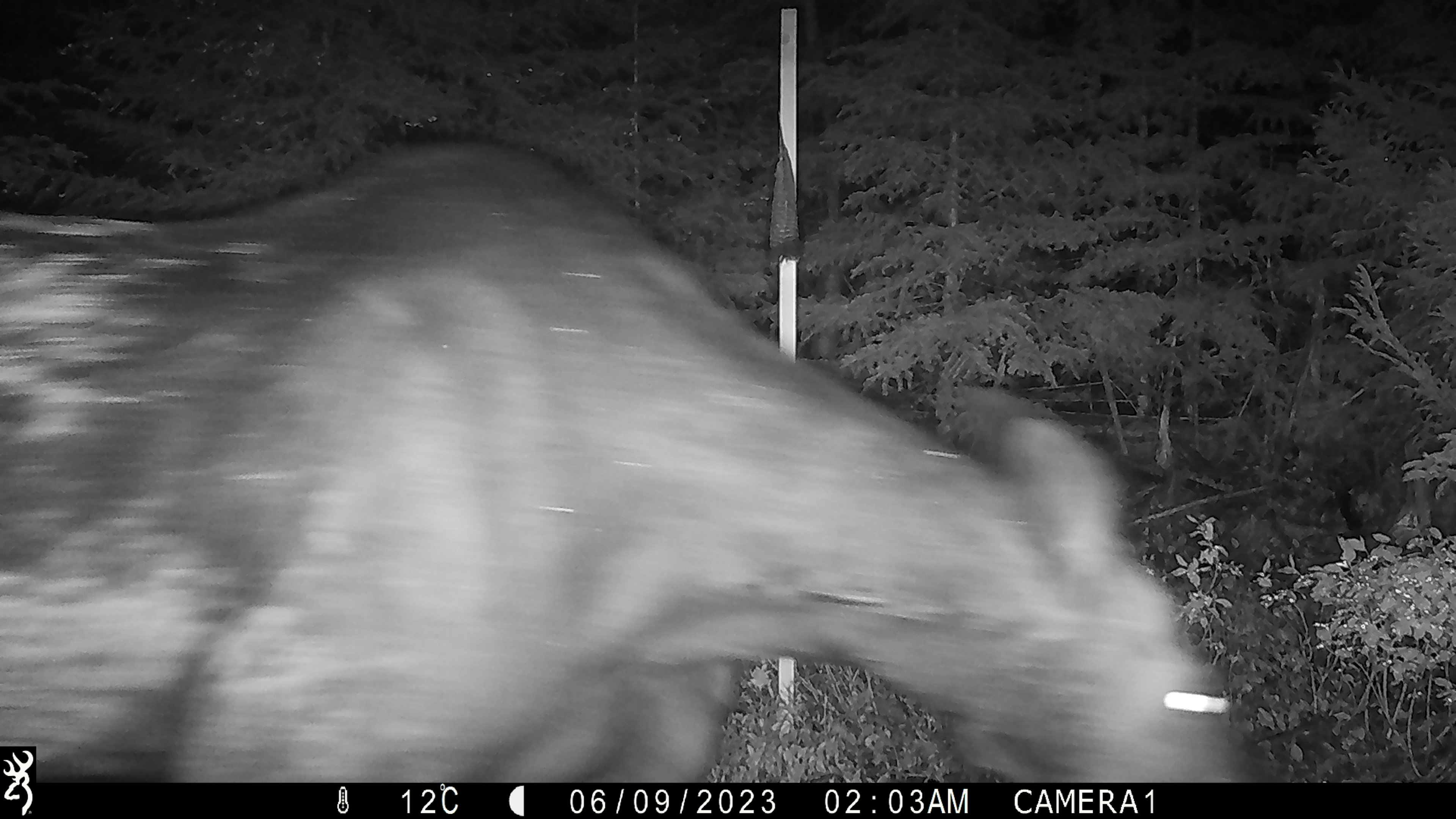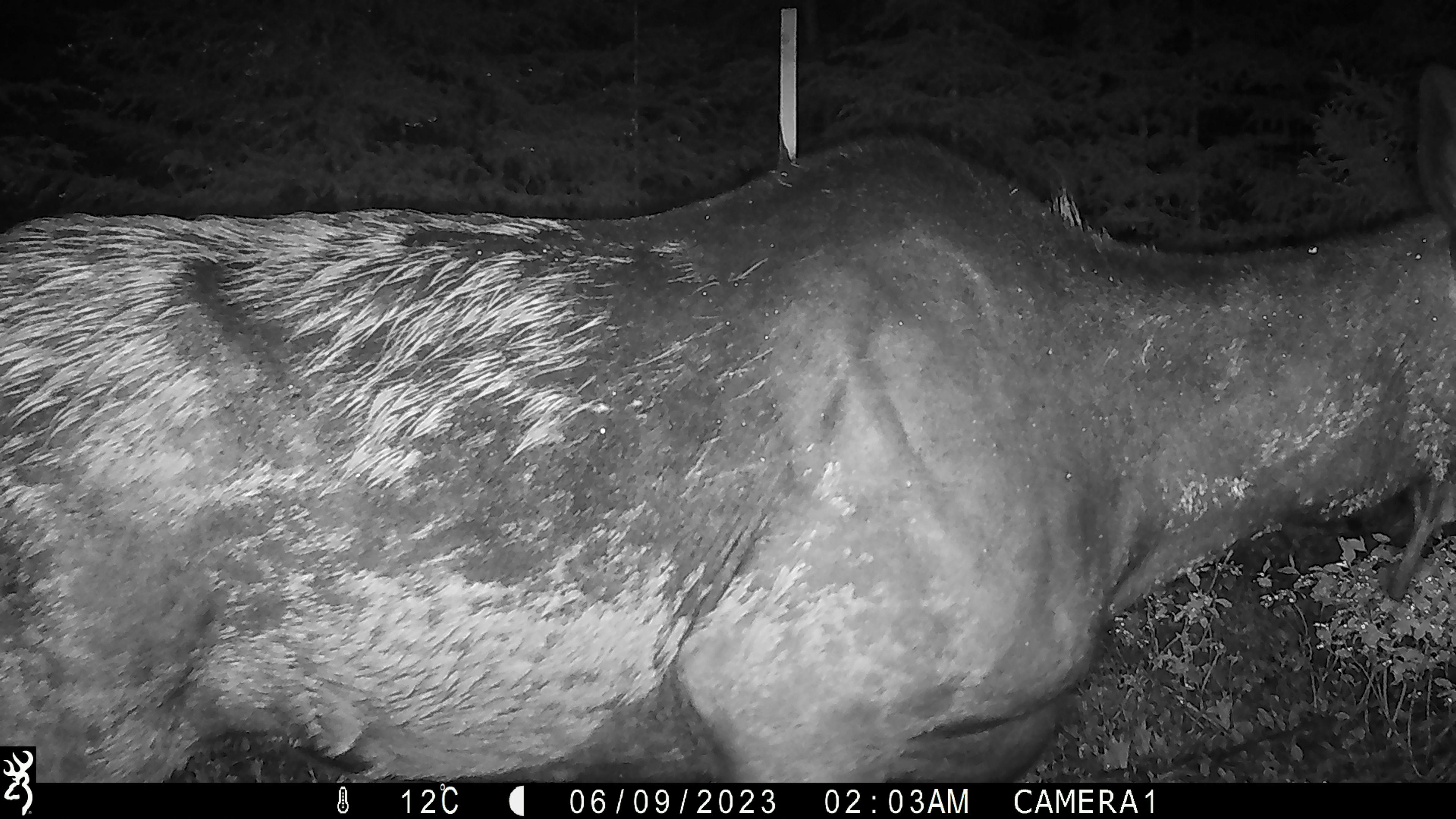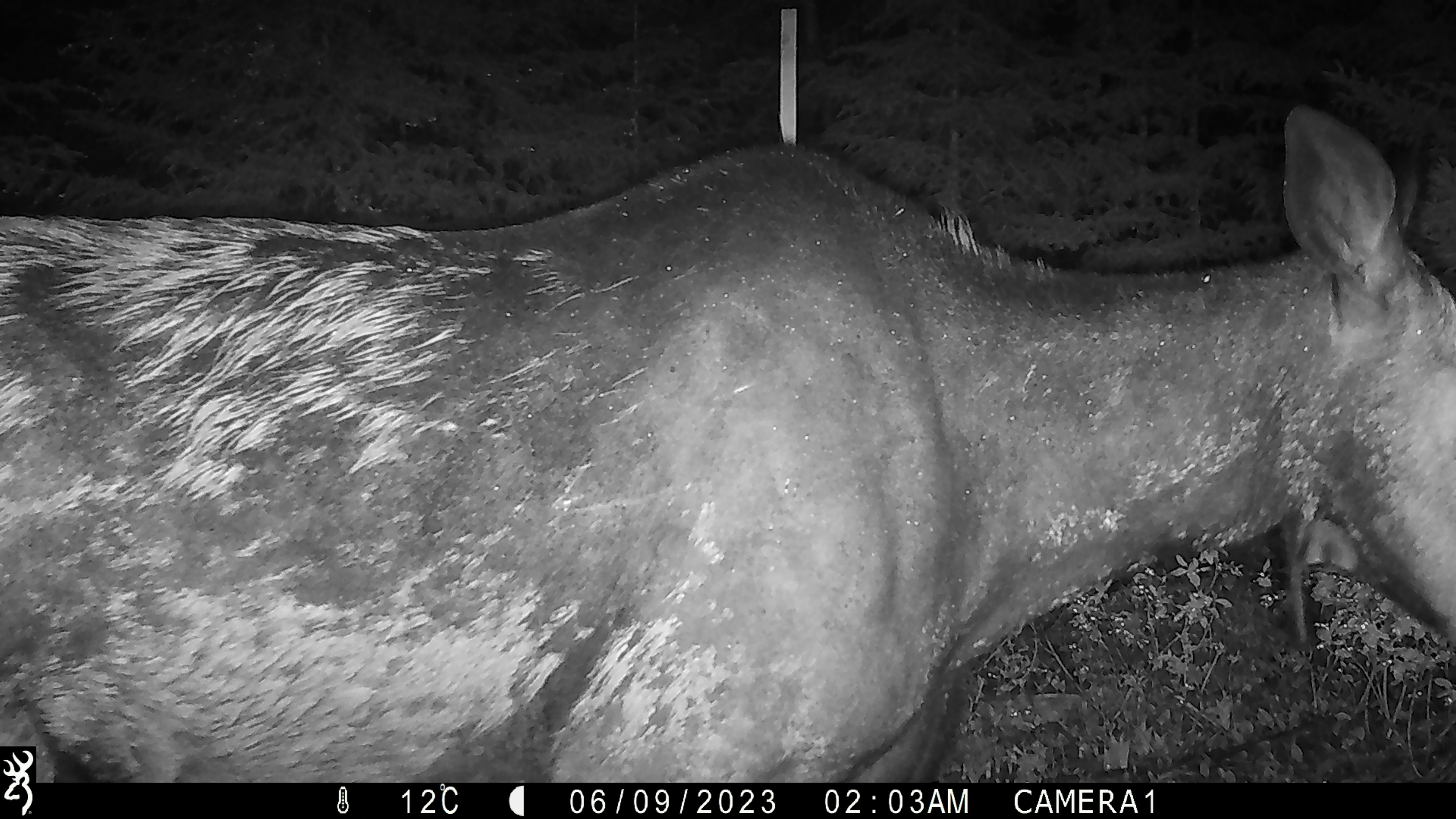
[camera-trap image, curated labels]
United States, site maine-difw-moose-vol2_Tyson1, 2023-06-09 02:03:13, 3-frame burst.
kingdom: Animalia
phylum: Chordata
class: Mammalia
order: Artiodactyla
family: Cervidae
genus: Alces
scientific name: Alces alces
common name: moose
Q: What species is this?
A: Moose (Alces alces).